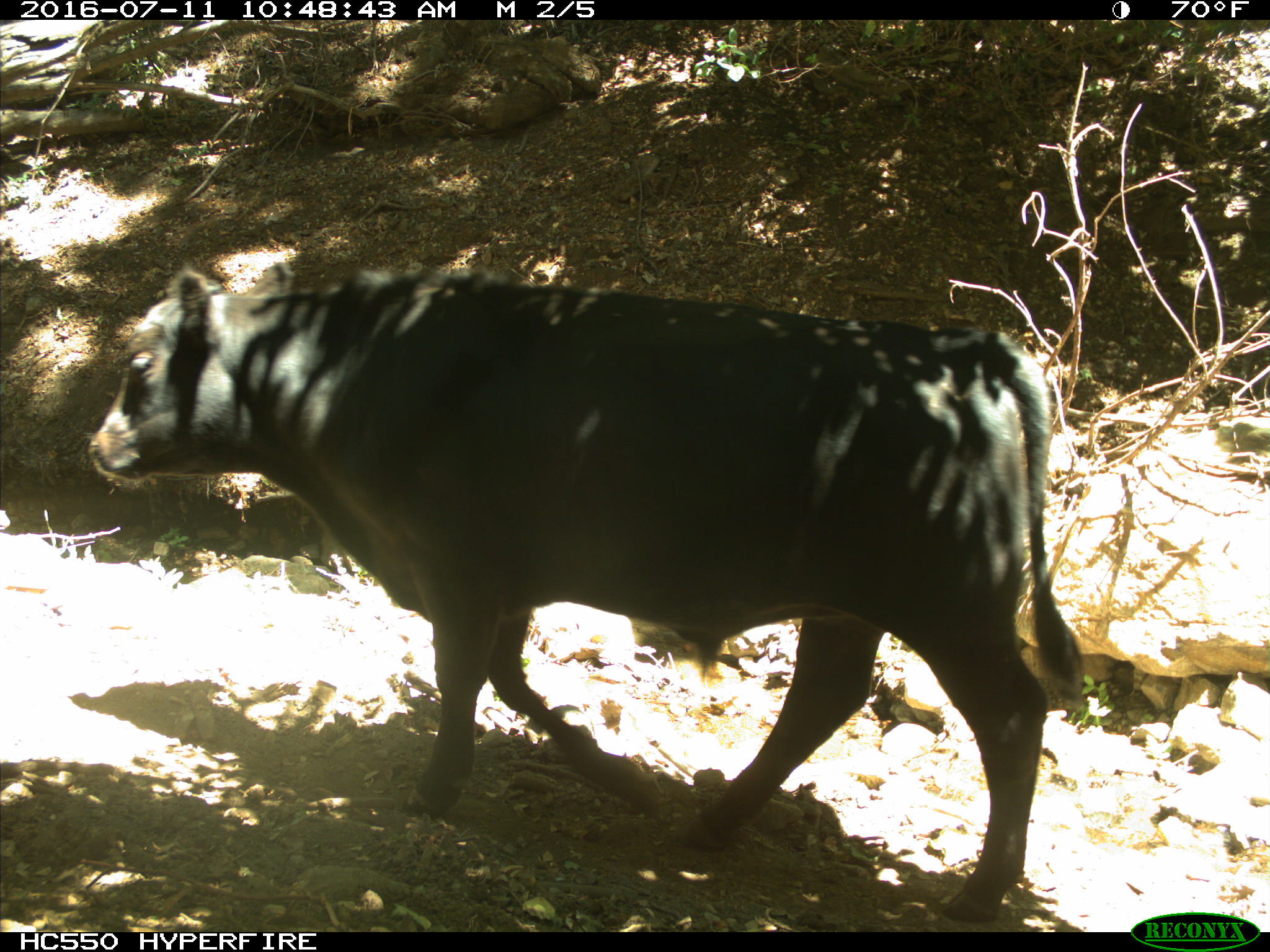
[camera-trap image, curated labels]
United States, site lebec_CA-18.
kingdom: Animalia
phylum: Chordata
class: Mammalia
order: Artiodactyla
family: Bovidae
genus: Bos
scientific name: Bos taurus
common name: domestic cow